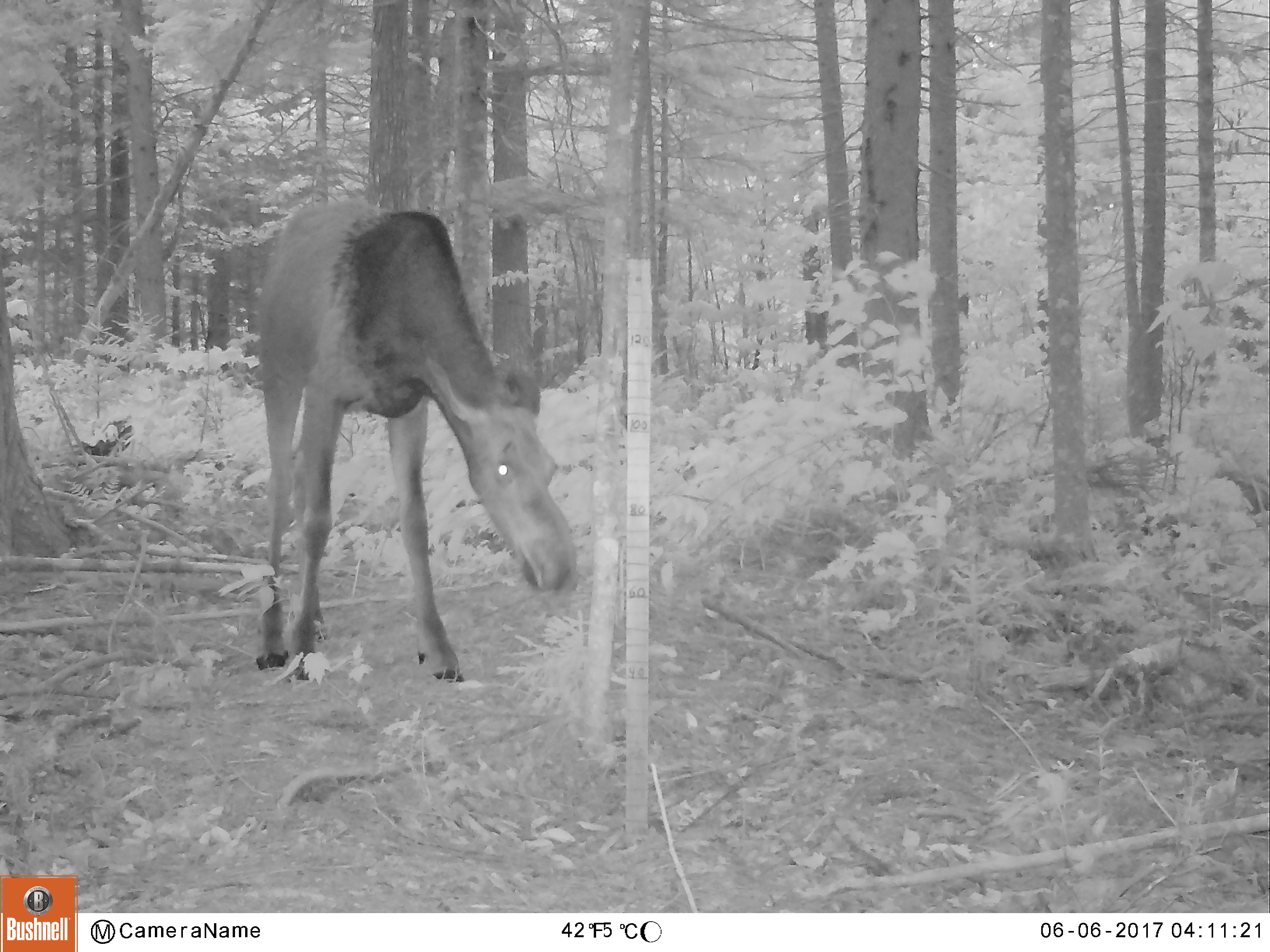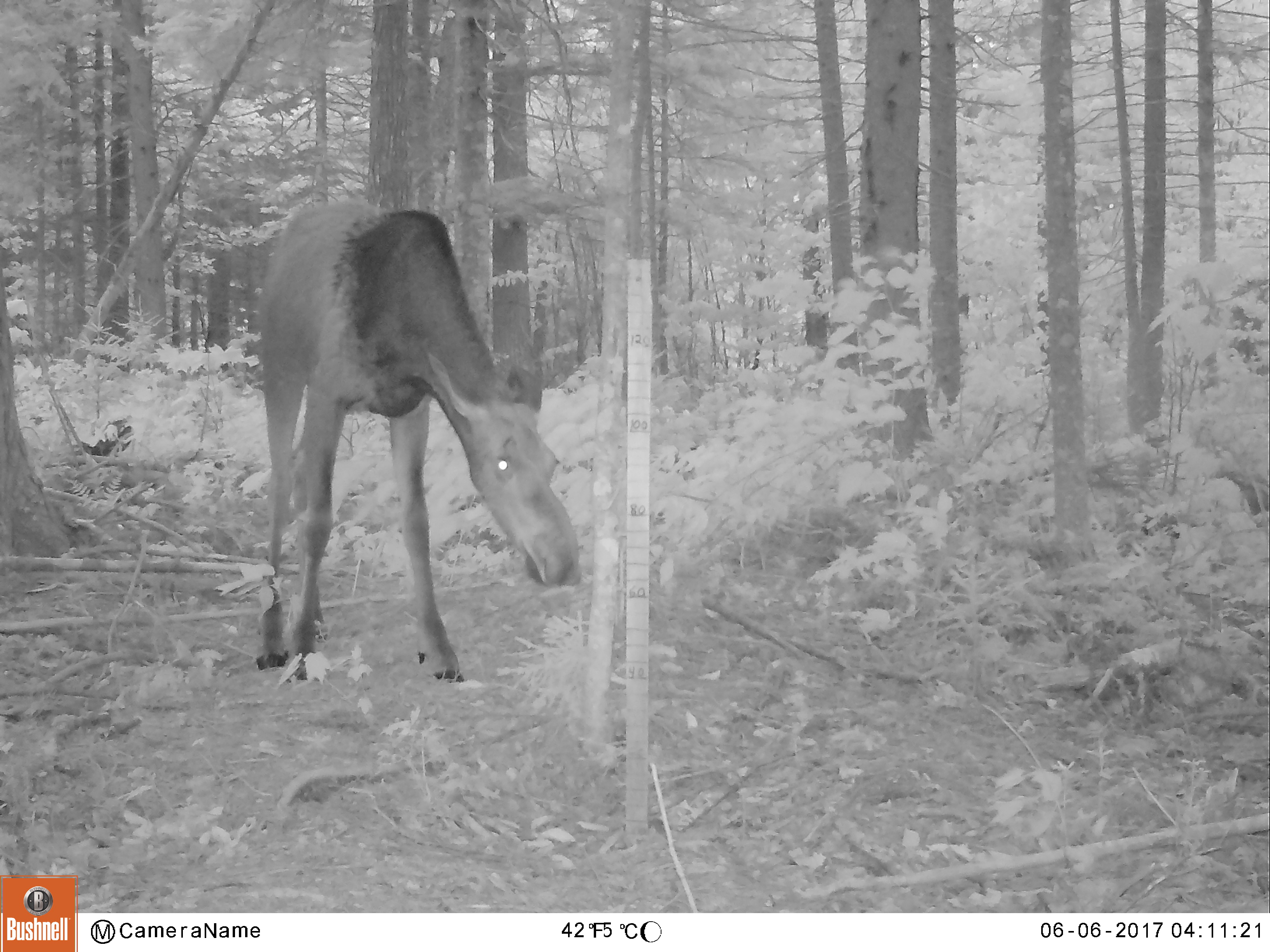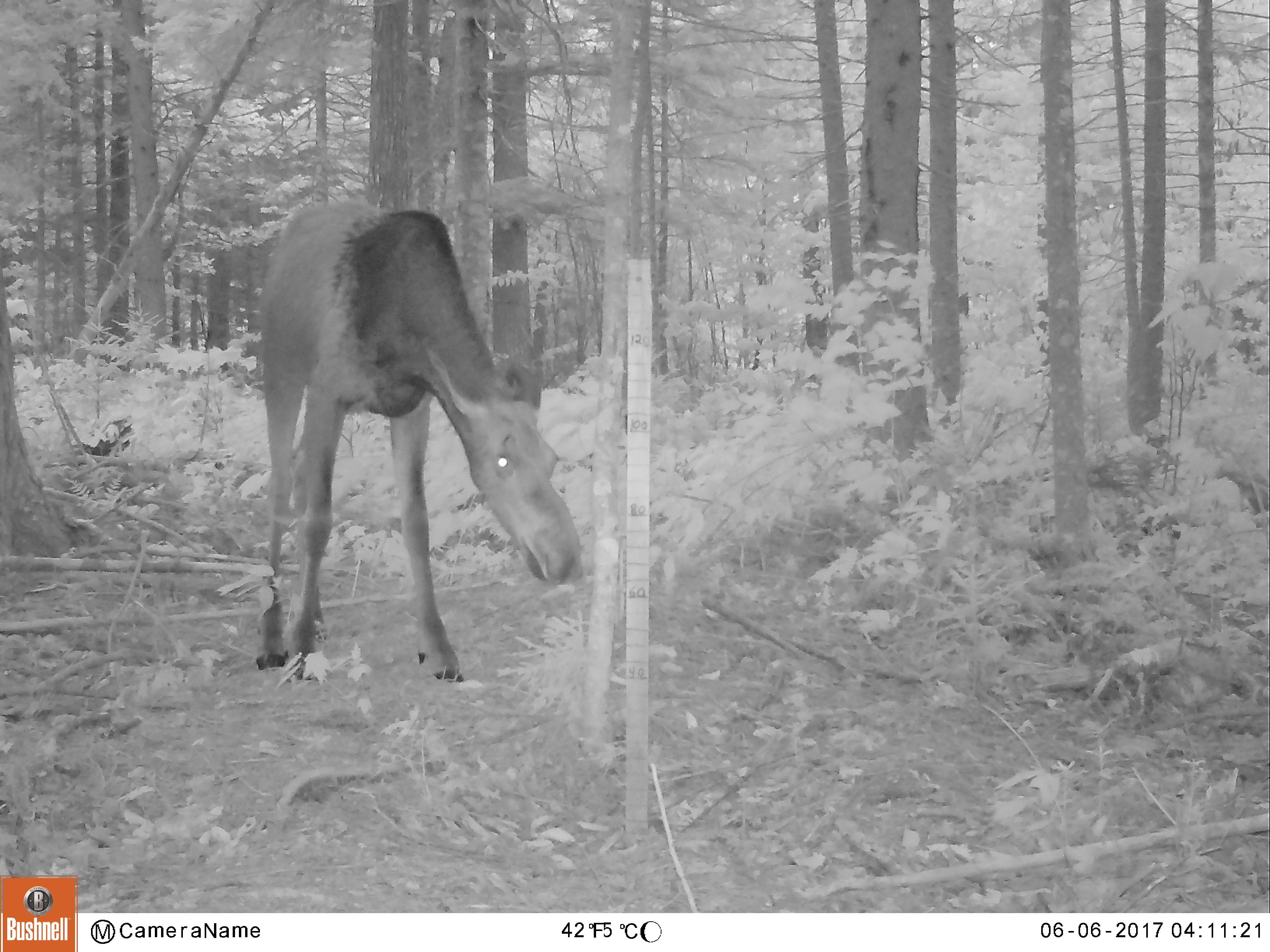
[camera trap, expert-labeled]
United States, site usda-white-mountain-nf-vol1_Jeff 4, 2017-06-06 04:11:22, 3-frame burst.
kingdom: Animalia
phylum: Chordata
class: Mammalia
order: Artiodactyla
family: Cervidae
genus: Alces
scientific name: Alces alces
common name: moose